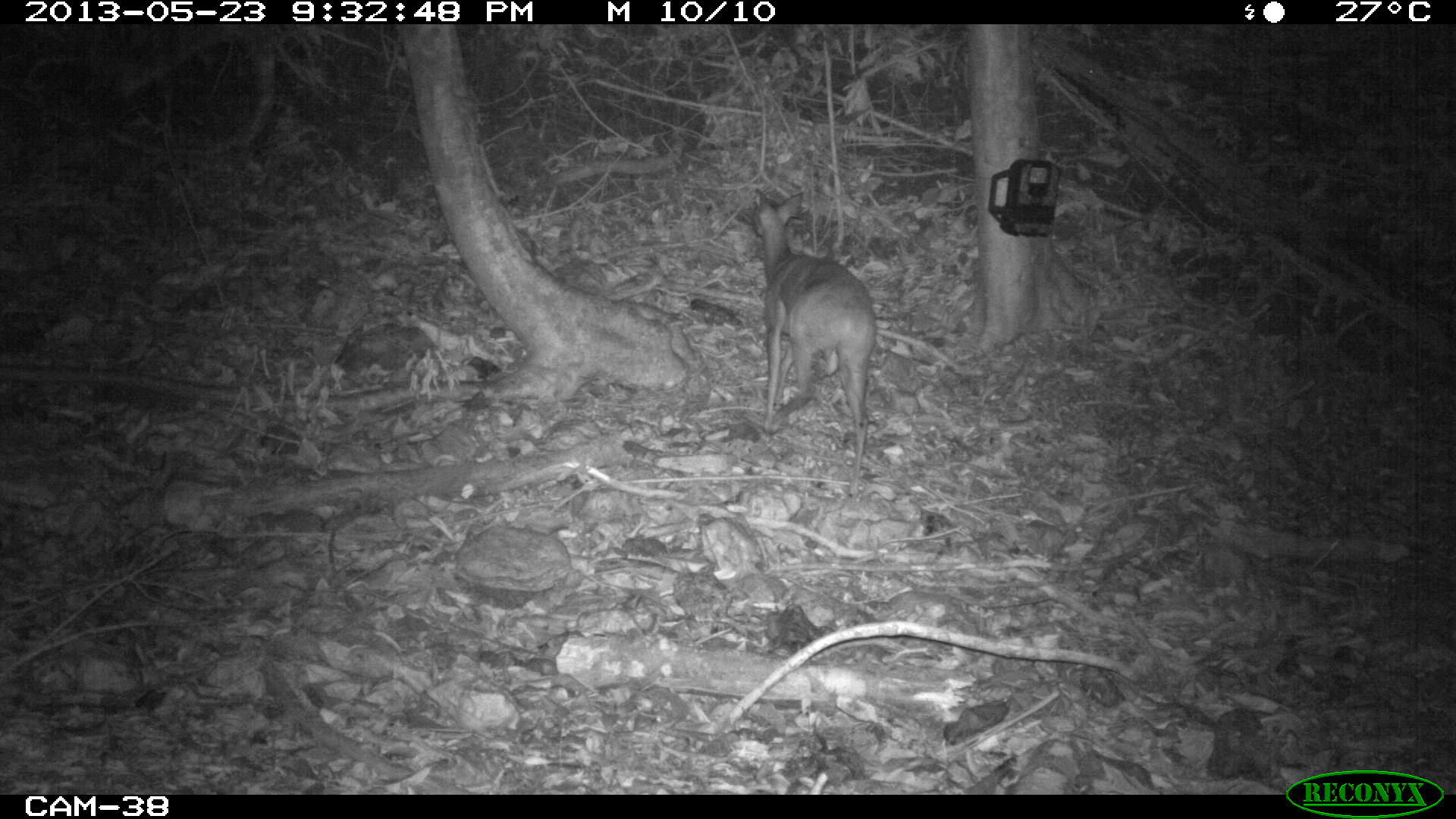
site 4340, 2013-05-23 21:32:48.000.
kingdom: Animalia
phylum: Chordata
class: Mammalia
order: Artiodactyla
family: Cervidae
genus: Mazama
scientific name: Mazama temama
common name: central american red brocket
Mazama temama (central american red brocket), count 1, sex female.